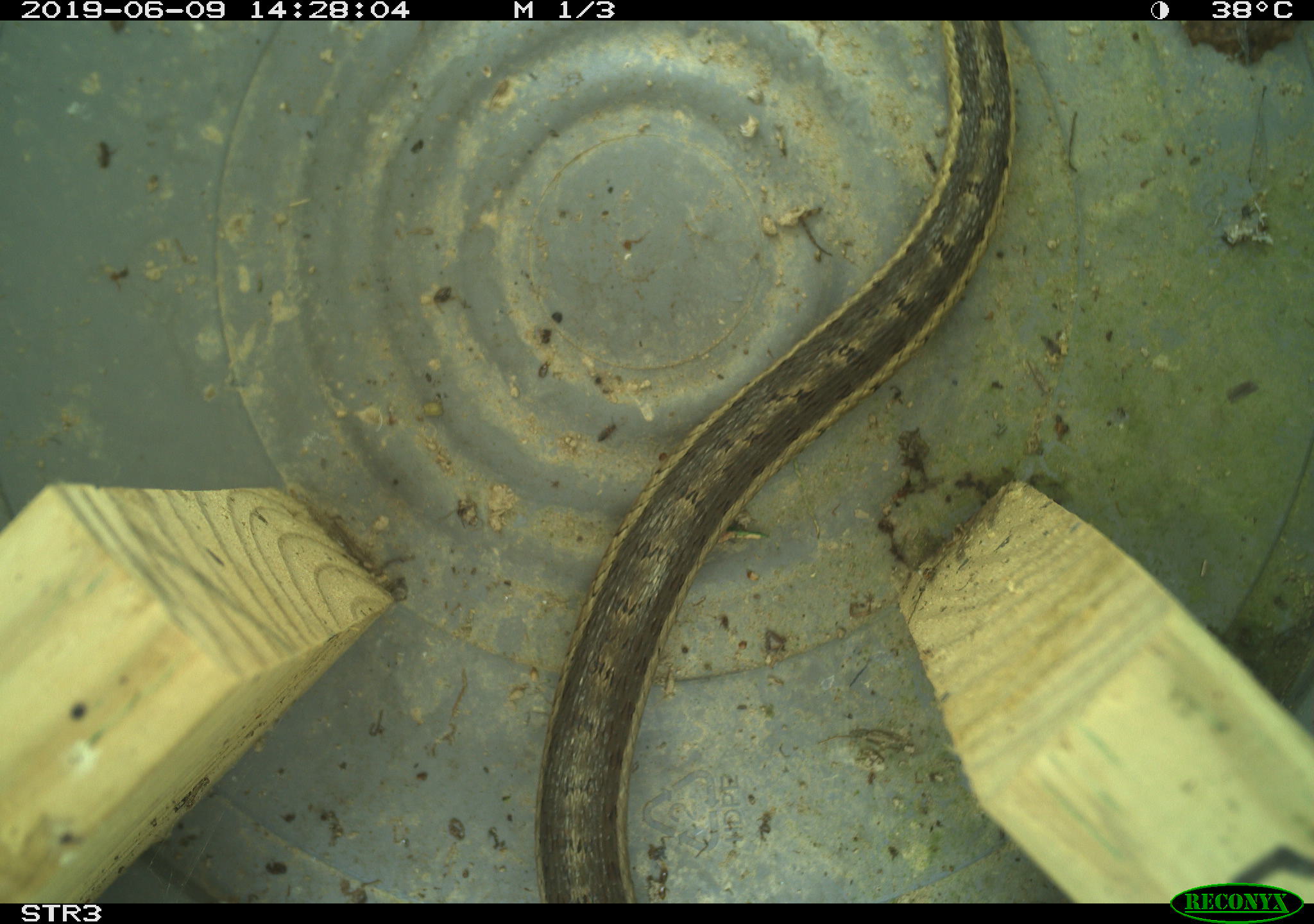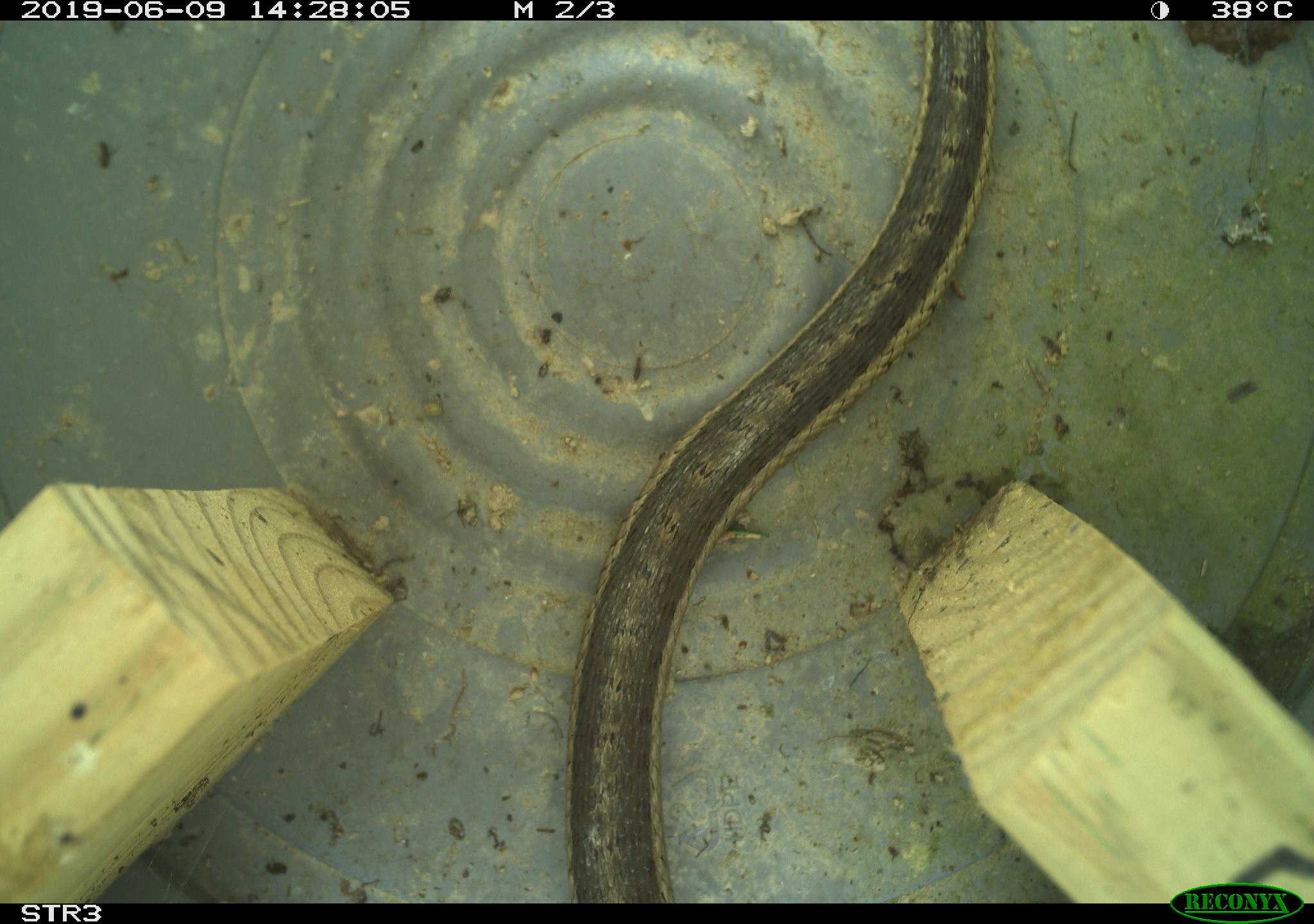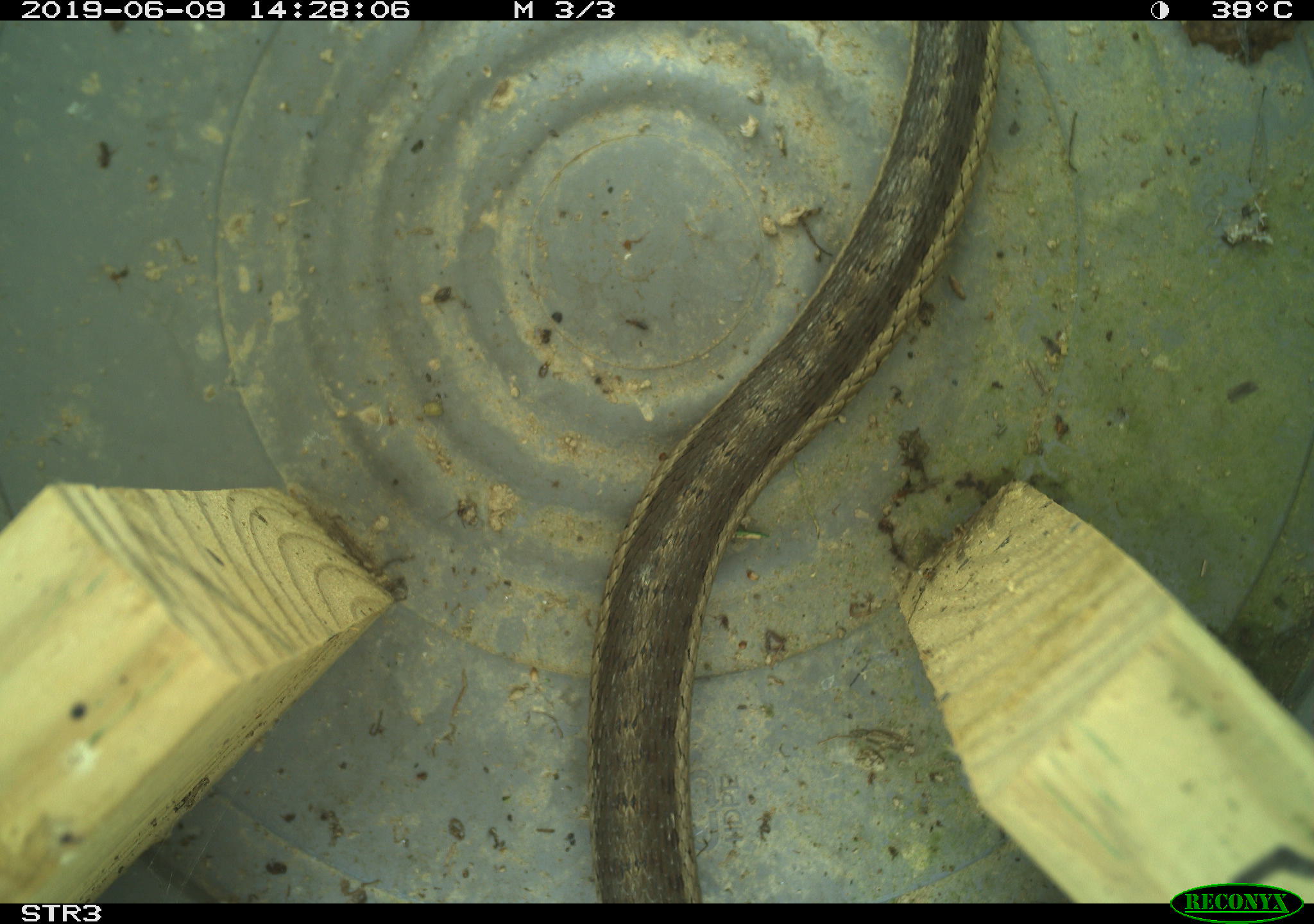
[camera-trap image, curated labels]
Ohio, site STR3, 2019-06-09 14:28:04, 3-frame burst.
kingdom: Animalia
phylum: Chordata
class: Reptilia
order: Squamata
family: Colubridae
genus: Thamnophis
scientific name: Thamnophis sirtalis sirtalis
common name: eastern gartersnake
Eastern gartersnake (Thamnophis sirtalis sirtalis).